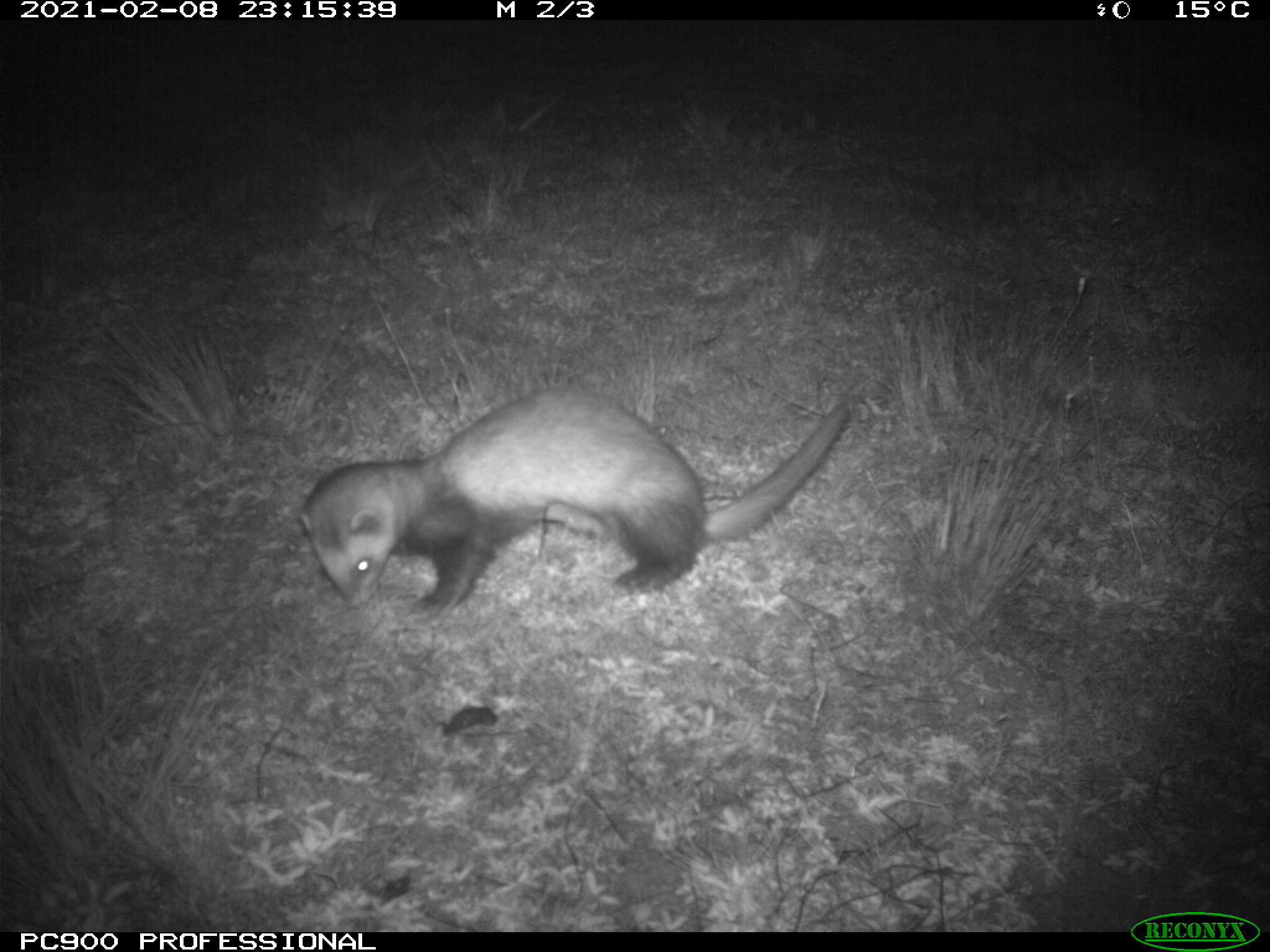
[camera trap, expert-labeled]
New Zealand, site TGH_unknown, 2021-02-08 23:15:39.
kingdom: Animalia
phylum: Chordata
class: Mammalia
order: Carnivora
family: Mustelidae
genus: Mustela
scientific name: Mustela furo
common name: ferret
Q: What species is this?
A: Ferret (Mustela furo).